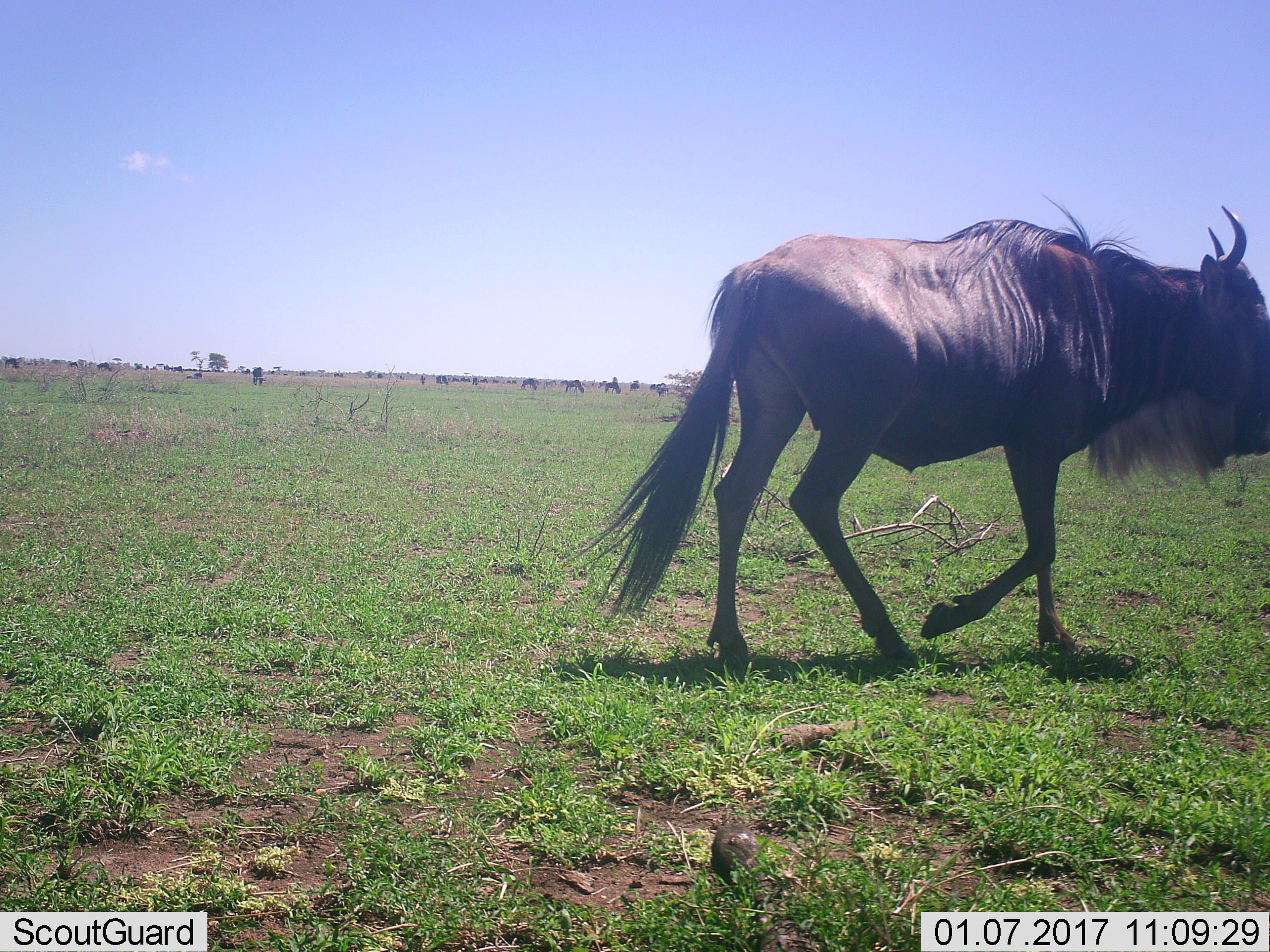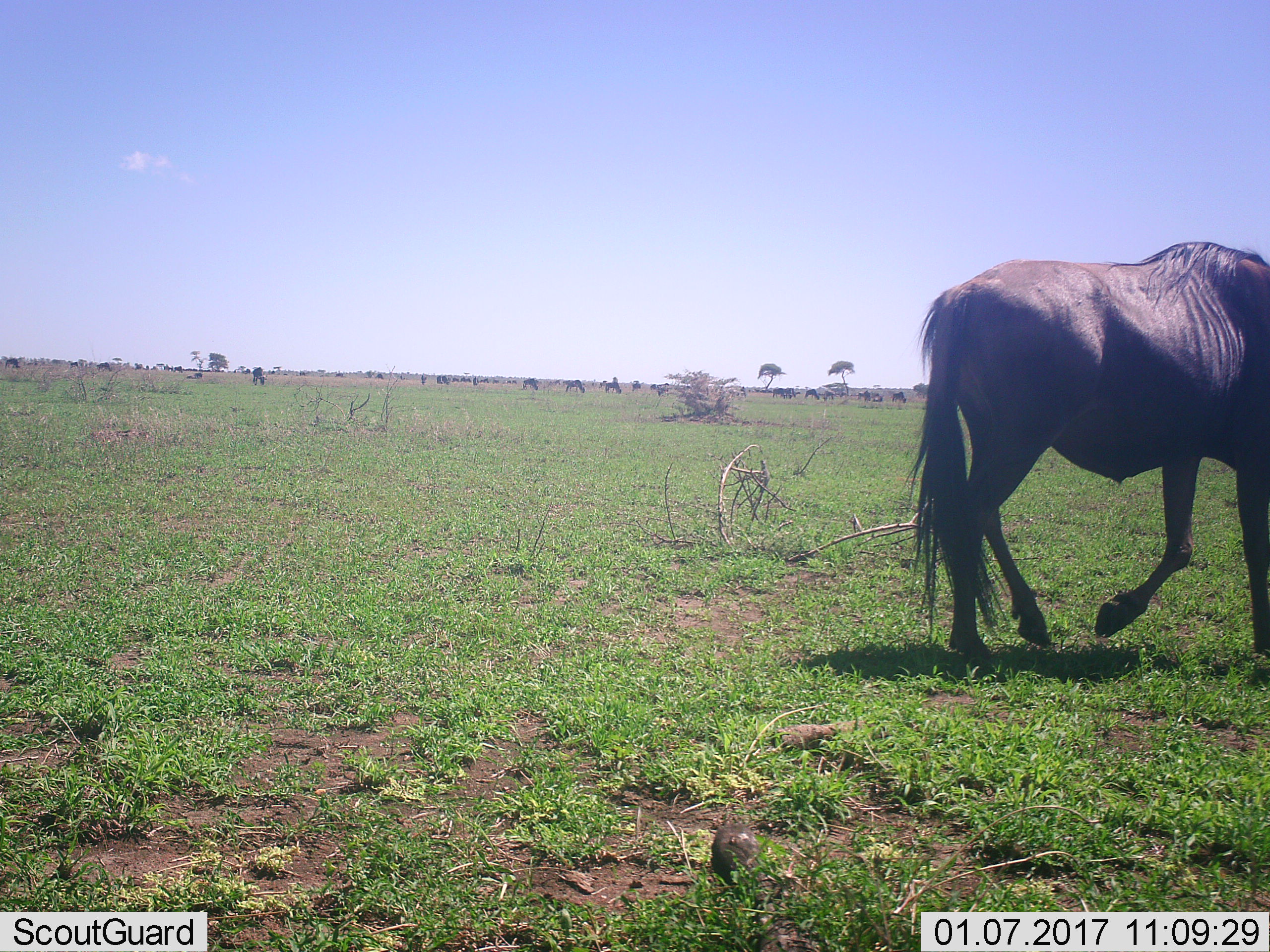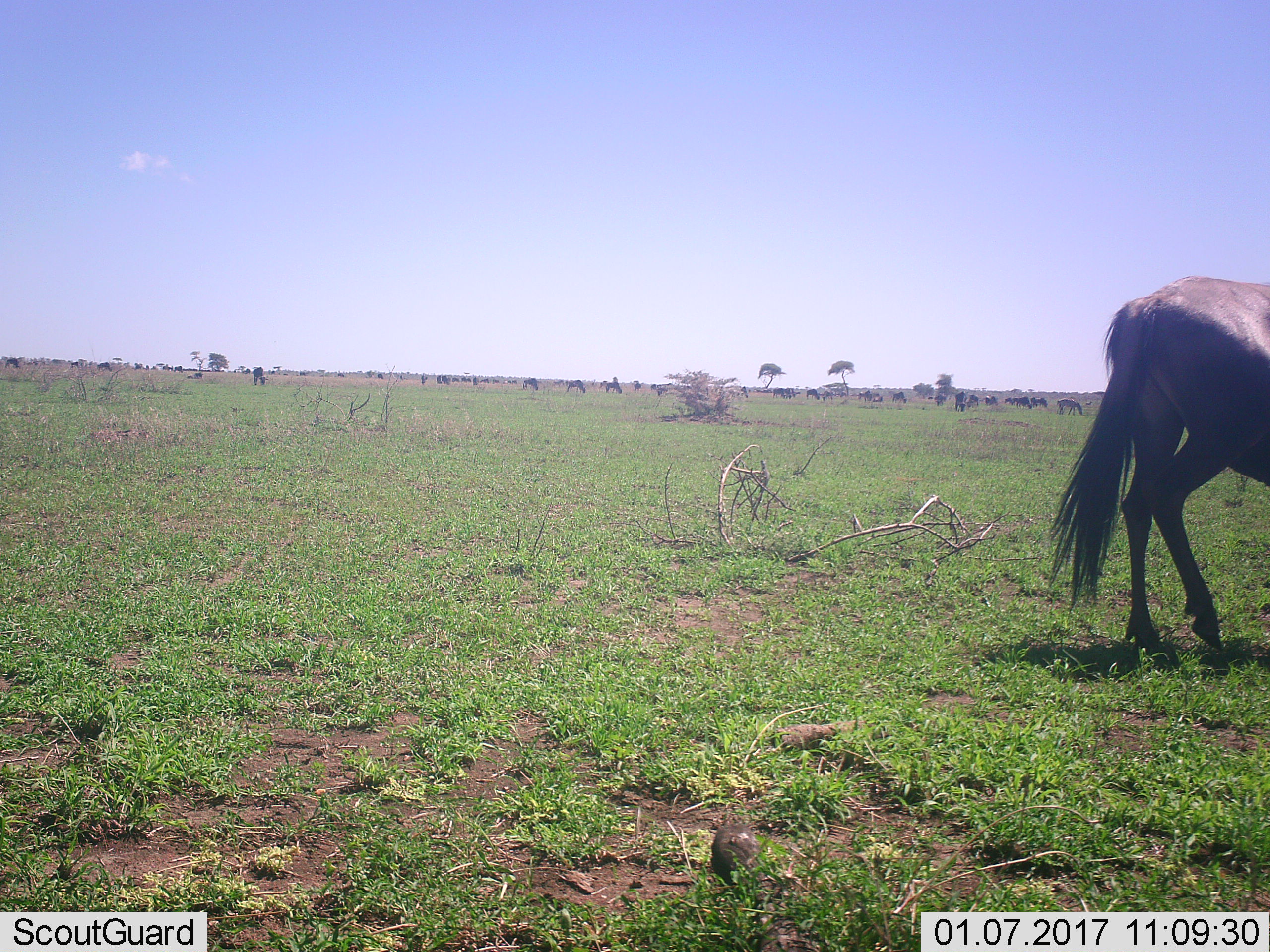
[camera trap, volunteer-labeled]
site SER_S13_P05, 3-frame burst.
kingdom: Animalia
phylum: Chordata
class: Mammalia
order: Artiodactyla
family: Bovidae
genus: Connochaetes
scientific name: Connochaetes taurinus taurinus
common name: blue wildebeest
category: wildebeestblue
Wildebeestblue (blue wildebeest) (Connochaetes taurinus taurinus), count 11-50. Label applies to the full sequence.